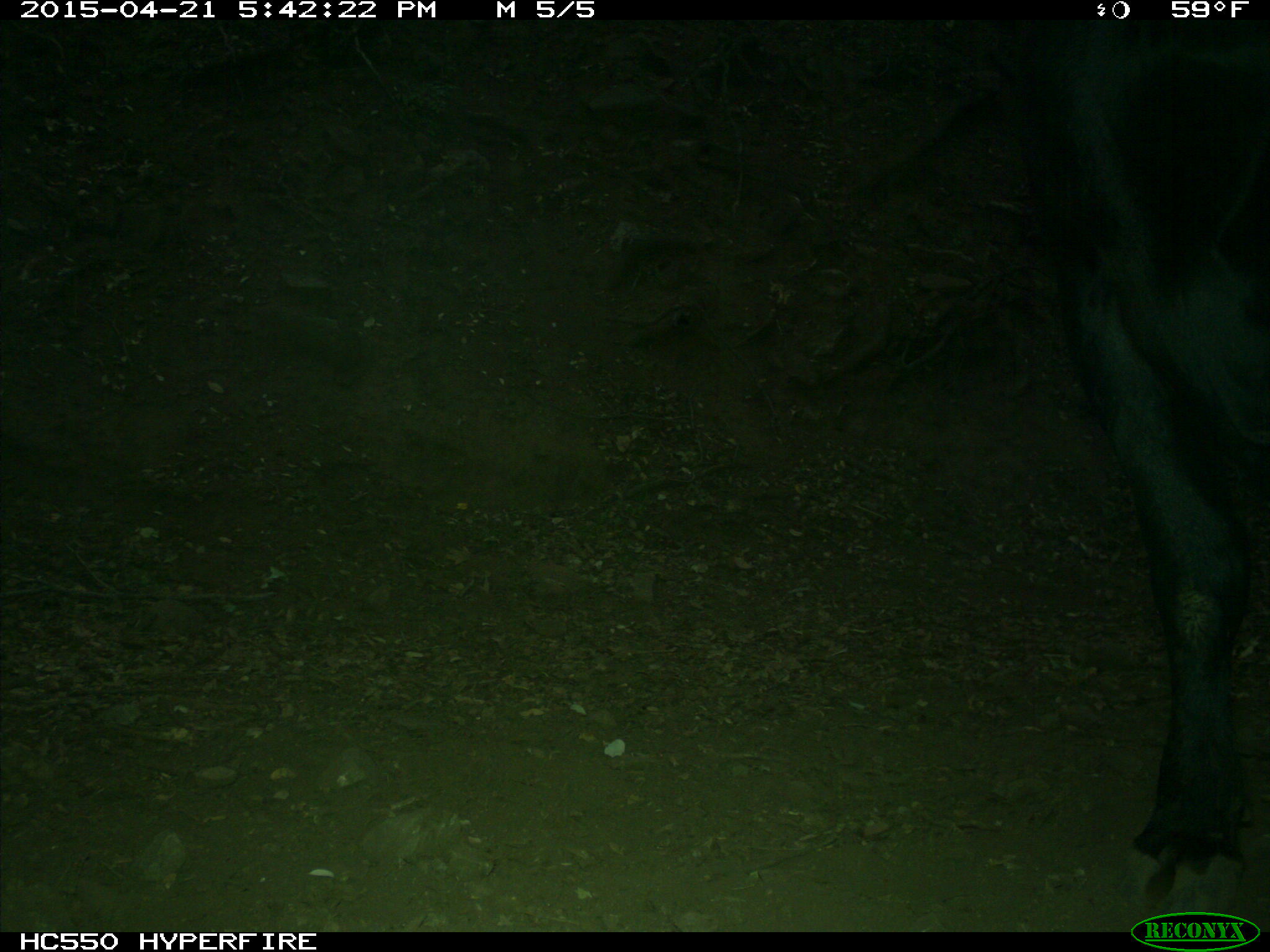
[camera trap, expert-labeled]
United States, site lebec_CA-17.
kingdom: Animalia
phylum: Chordata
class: Mammalia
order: Artiodactyla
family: Bovidae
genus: Bos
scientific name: Bos taurus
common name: domestic cow